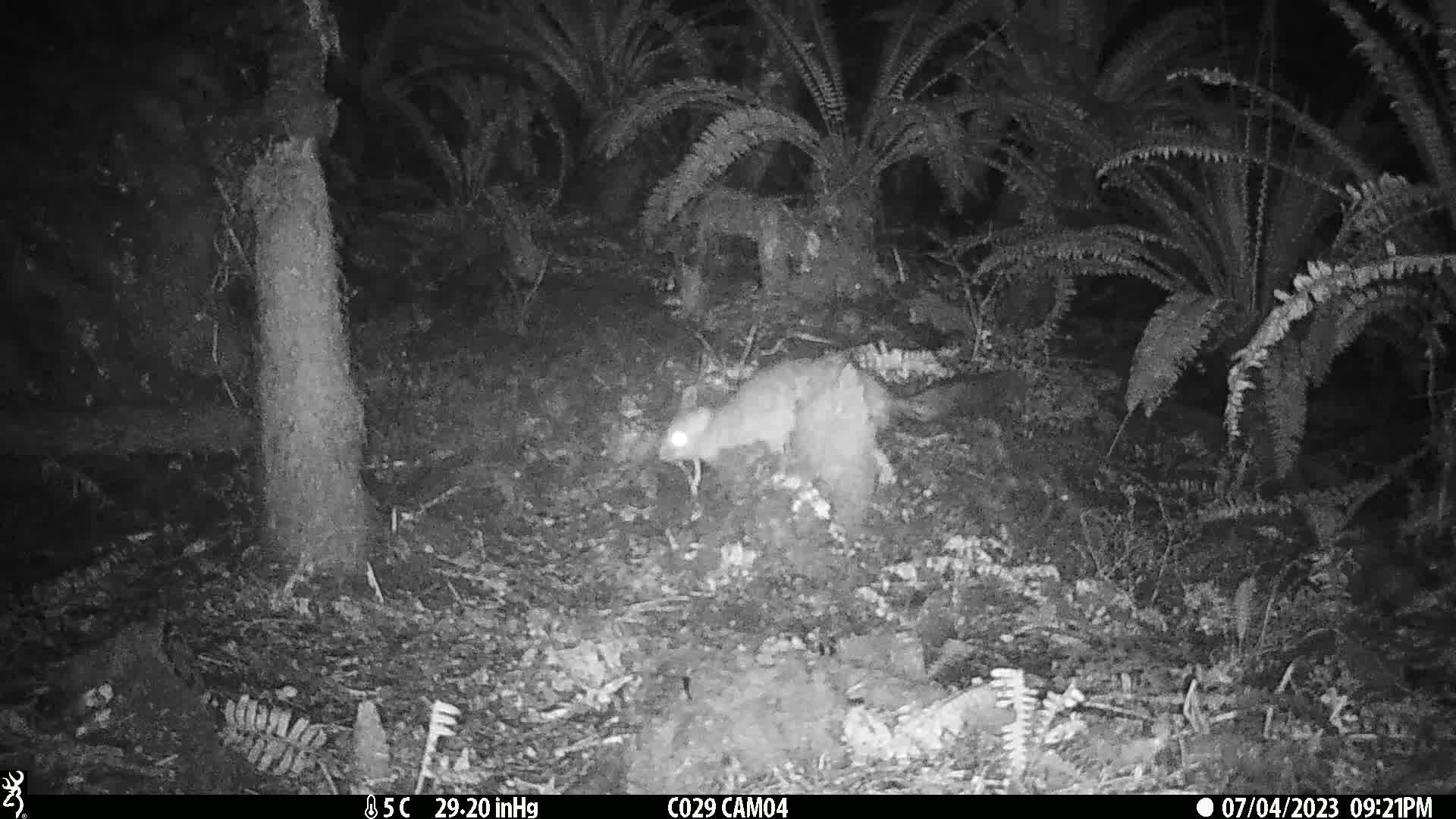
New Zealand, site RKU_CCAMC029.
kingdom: Animalia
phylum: Chordata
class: Mammalia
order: Diprotodontia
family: Phalangeridae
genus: Trichosurus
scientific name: Trichosurus vulpecula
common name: common brushtail possum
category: possum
Possum (common brushtail possum) (Trichosurus vulpecula).